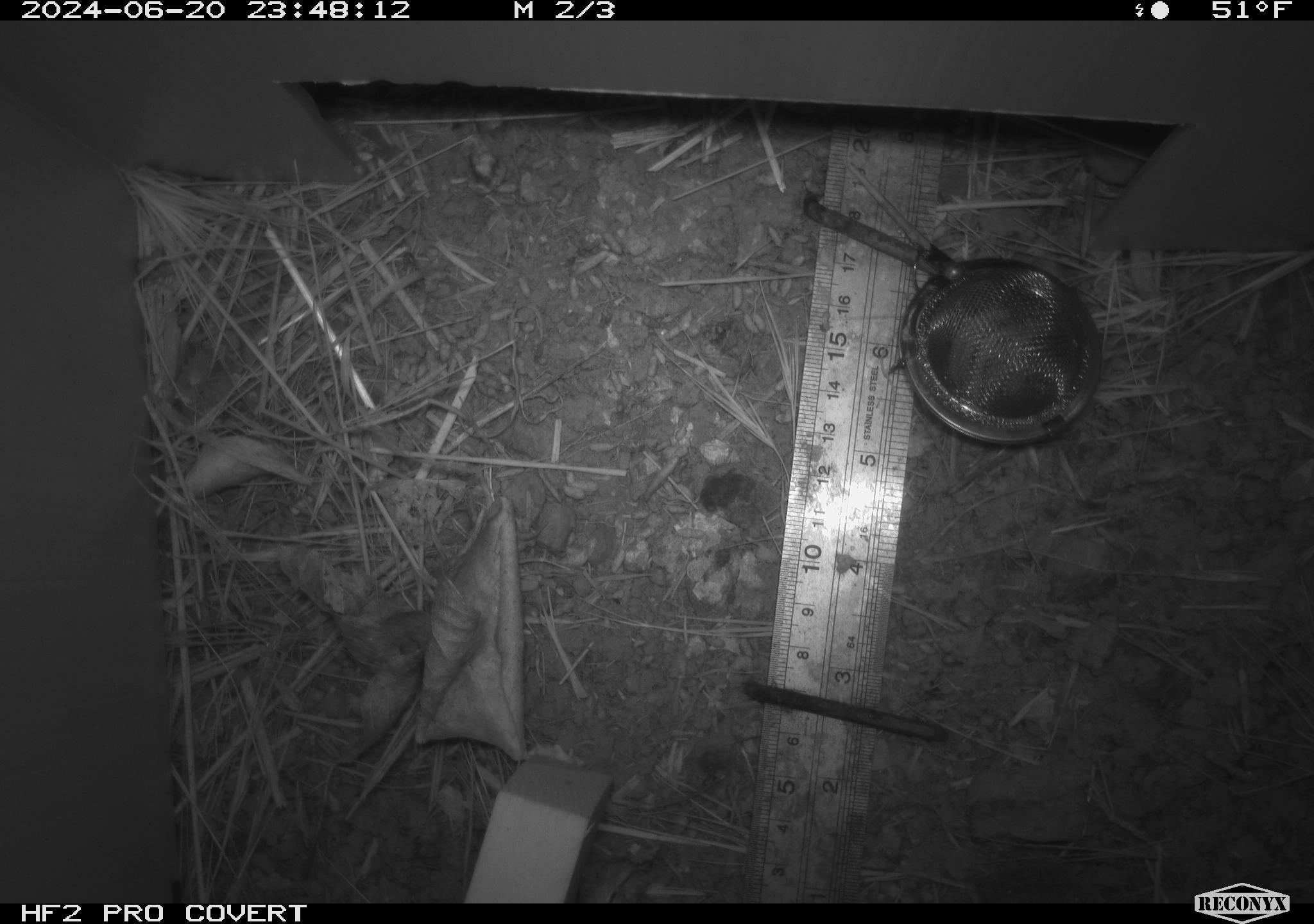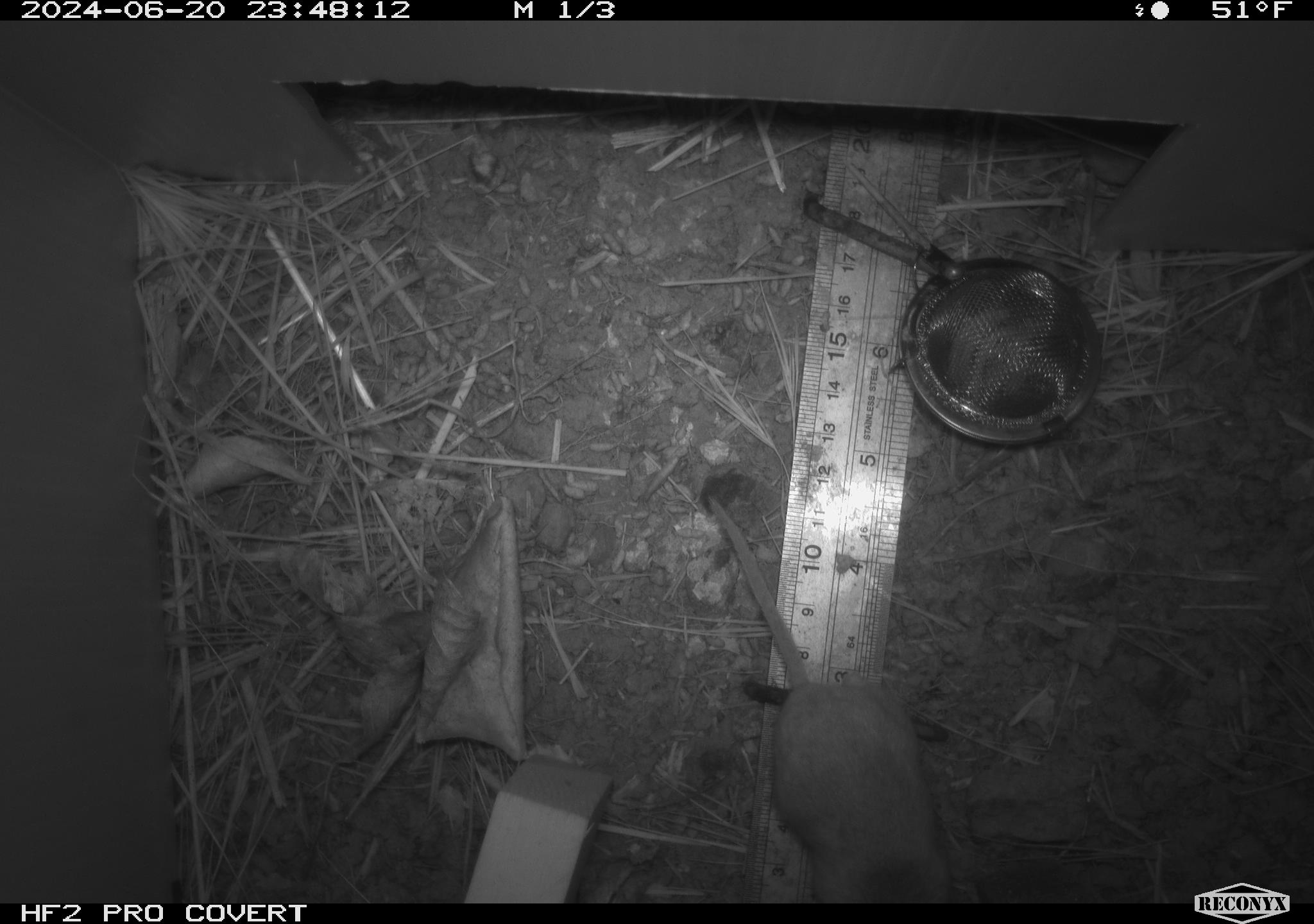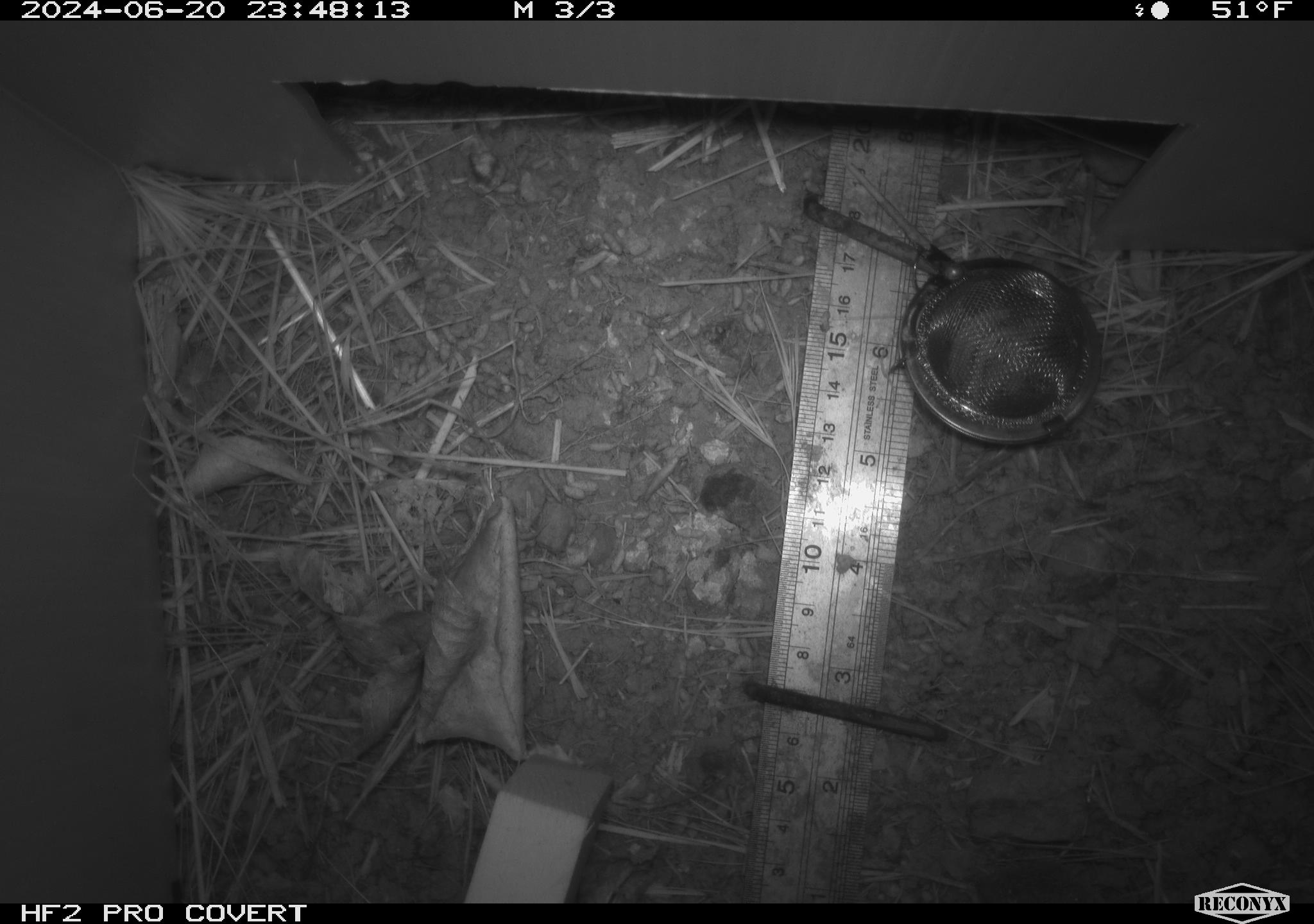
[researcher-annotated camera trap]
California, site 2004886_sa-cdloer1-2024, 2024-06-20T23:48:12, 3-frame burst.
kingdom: Animalia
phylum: Chordata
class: Mammalia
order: Rodentia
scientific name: Rodentia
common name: mouse species